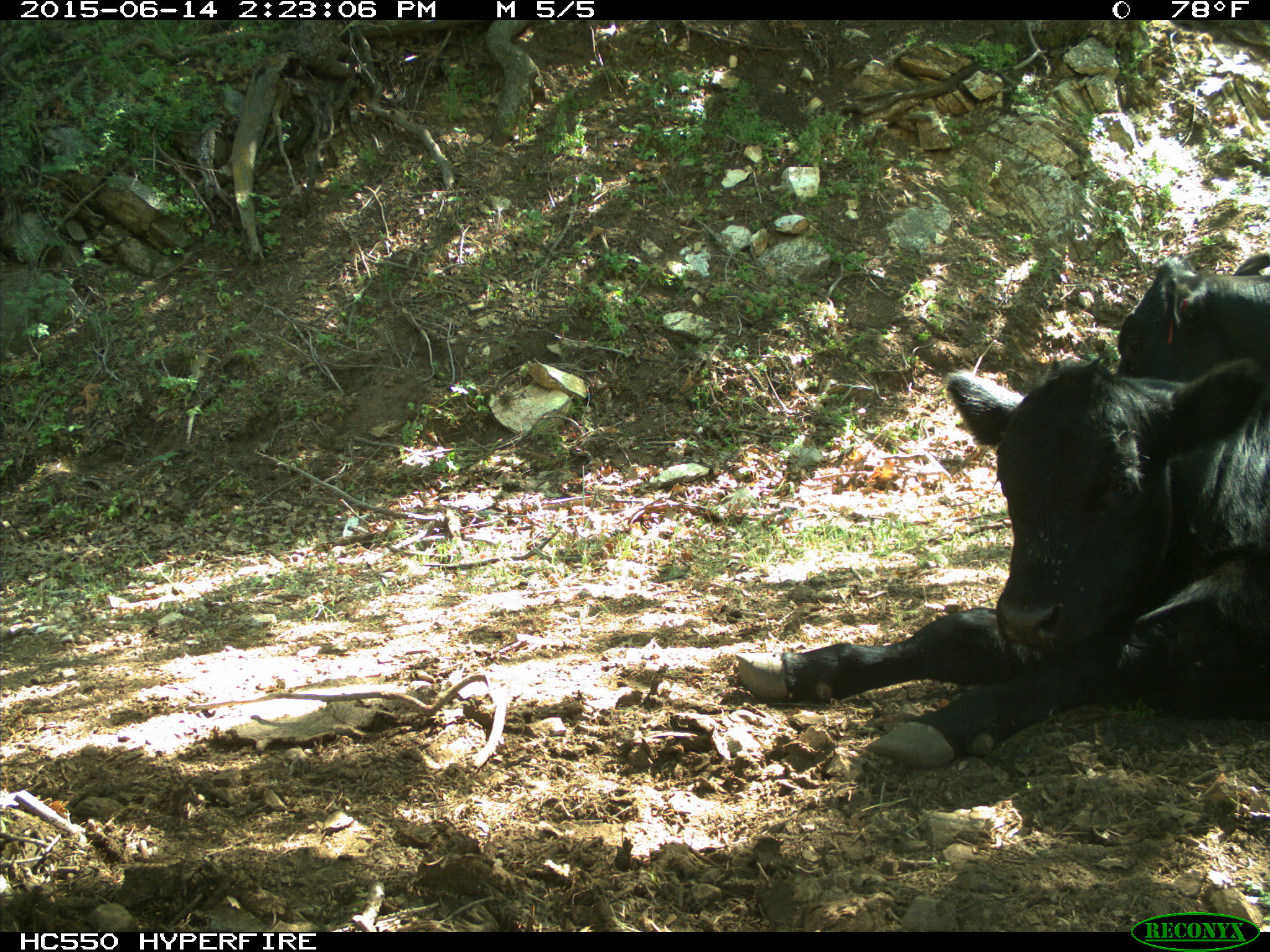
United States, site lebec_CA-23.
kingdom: Animalia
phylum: Chordata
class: Mammalia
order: Artiodactyla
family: Bovidae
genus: Bos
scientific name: Bos taurus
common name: domestic cow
Bos taurus (domestic cow).